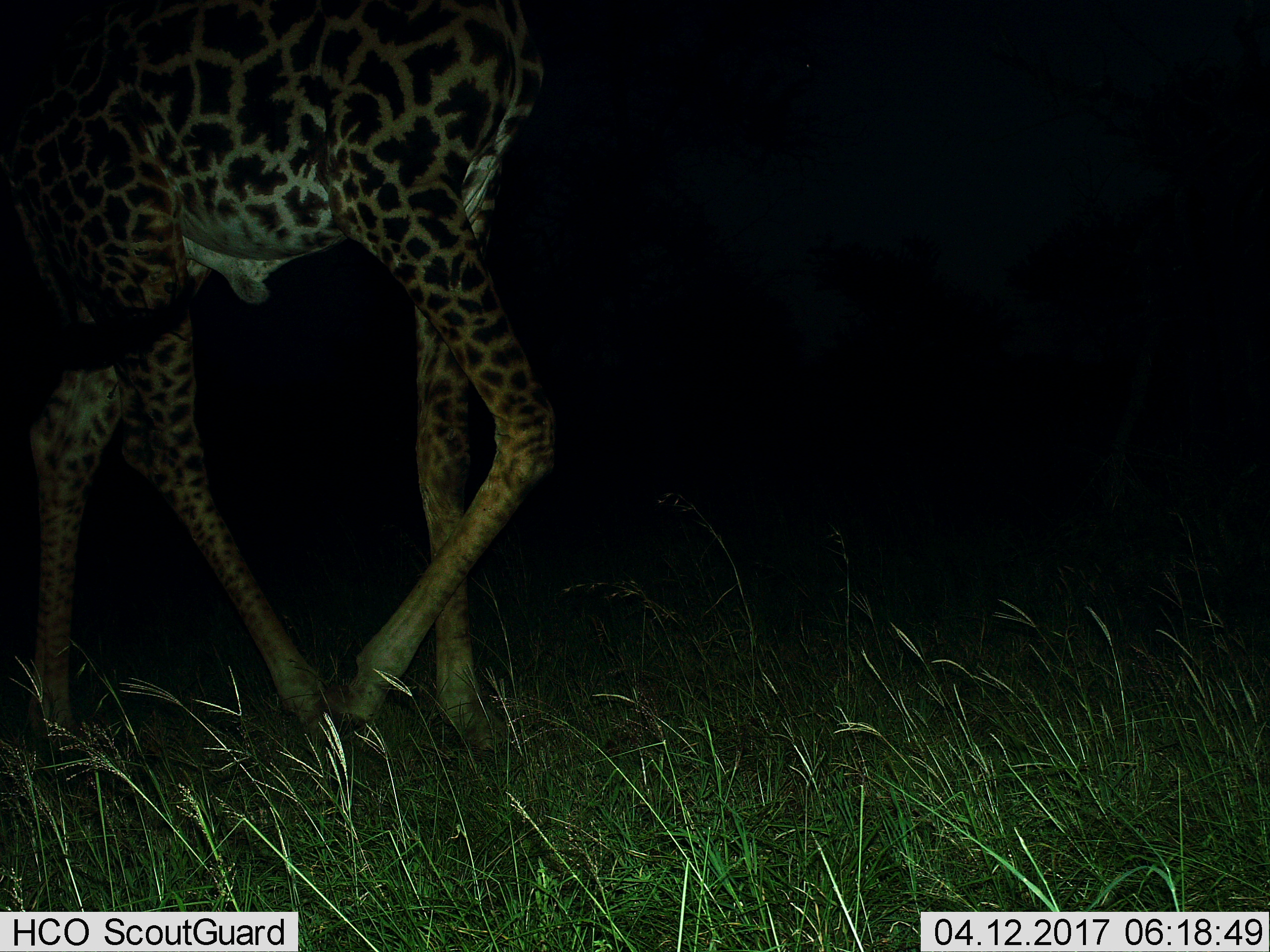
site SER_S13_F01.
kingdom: Animalia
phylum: Chordata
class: Mammalia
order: Artiodactyla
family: Giraffidae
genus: Giraffa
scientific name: Giraffa camelopardalis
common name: giraffe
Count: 1.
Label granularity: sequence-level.